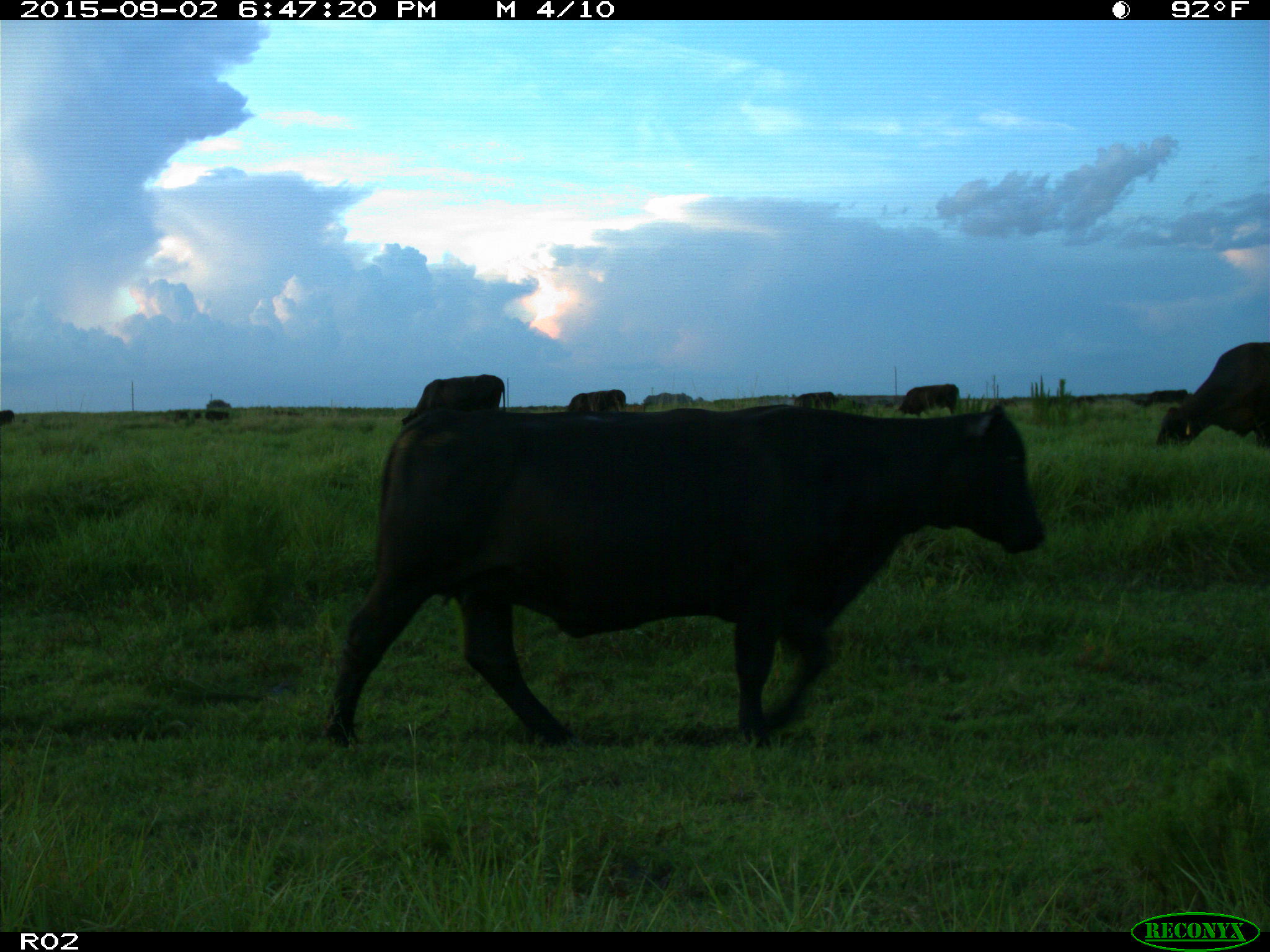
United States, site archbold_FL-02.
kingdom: Animalia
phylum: Chordata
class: Mammalia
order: Artiodactyla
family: Bovidae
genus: Bos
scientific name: Bos taurus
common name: domestic cow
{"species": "Bos taurus (domestic cow)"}